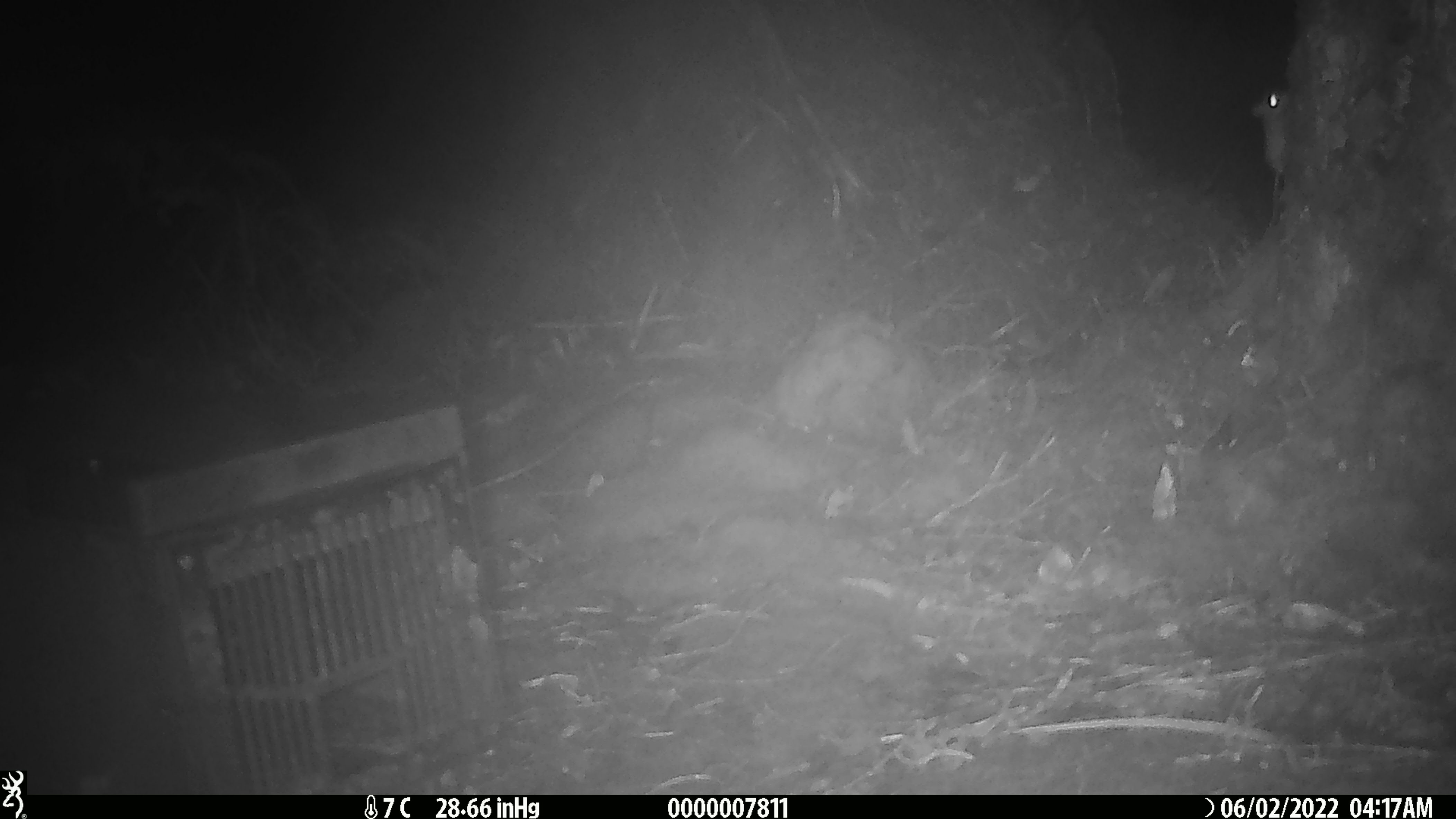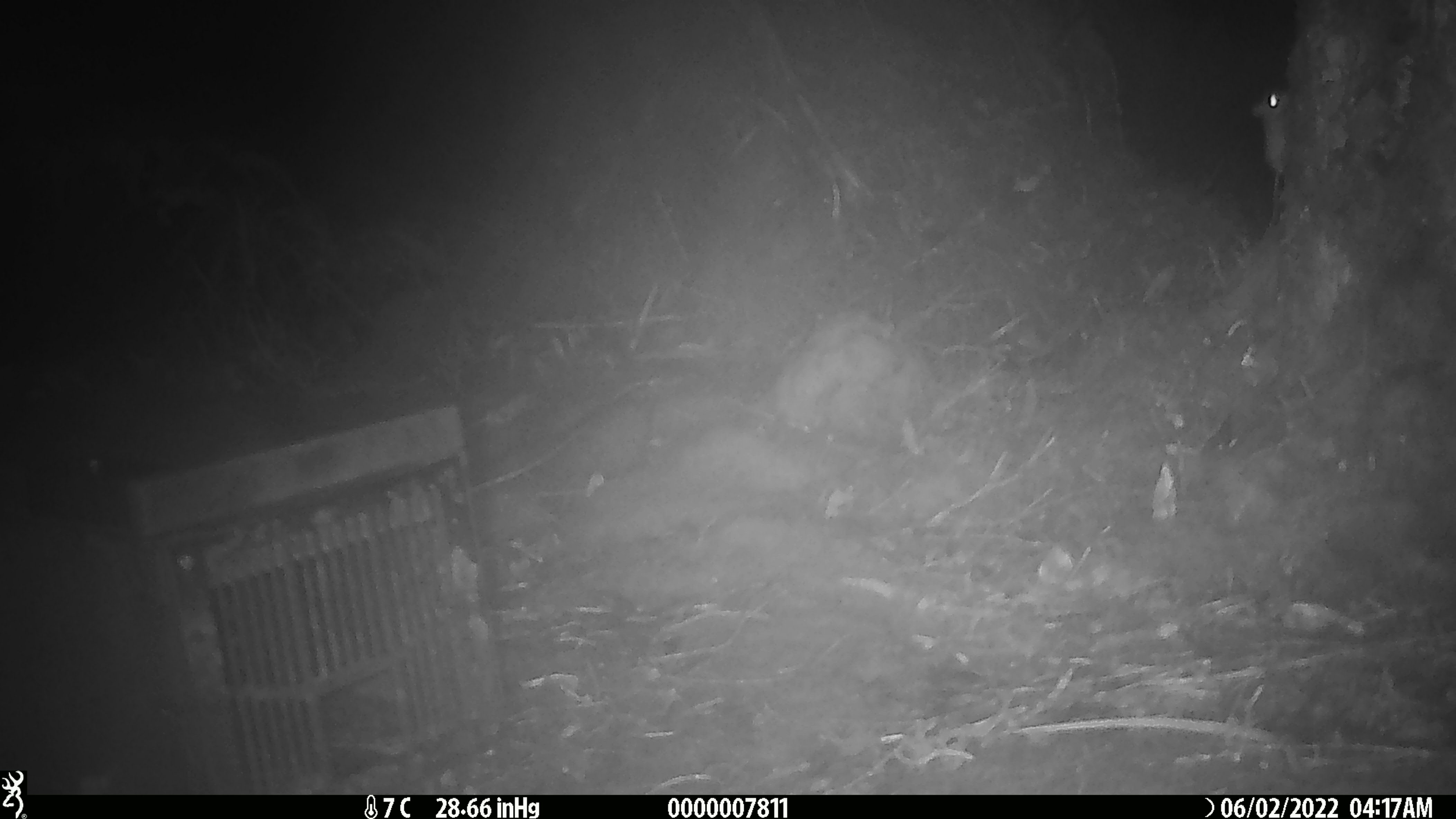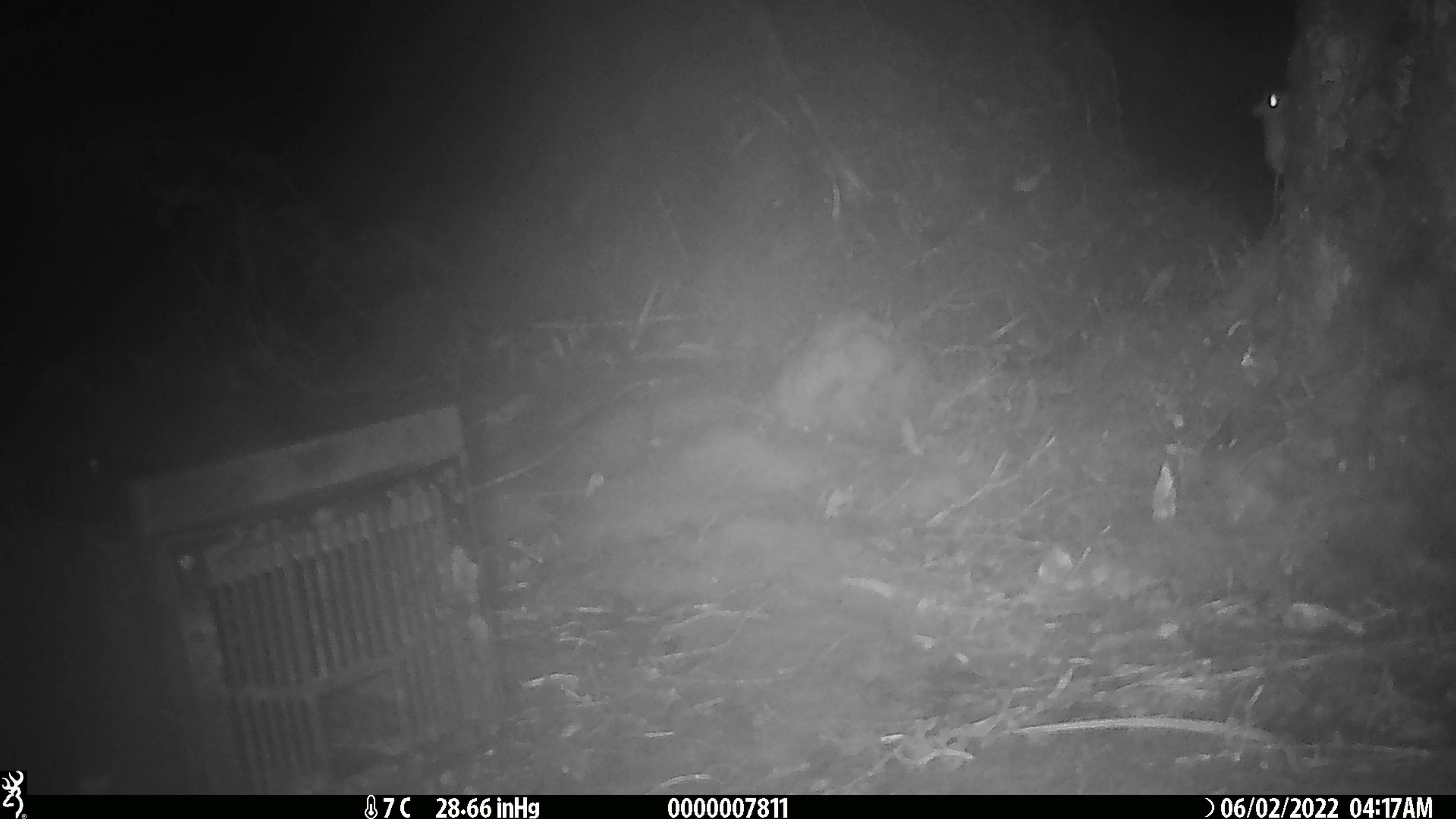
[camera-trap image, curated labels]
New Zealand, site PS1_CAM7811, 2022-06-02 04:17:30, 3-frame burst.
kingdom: Animalia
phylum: Chordata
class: Mammalia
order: Rodentia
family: Muridae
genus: Mus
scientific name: Mus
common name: mouse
Mouse (Mus).